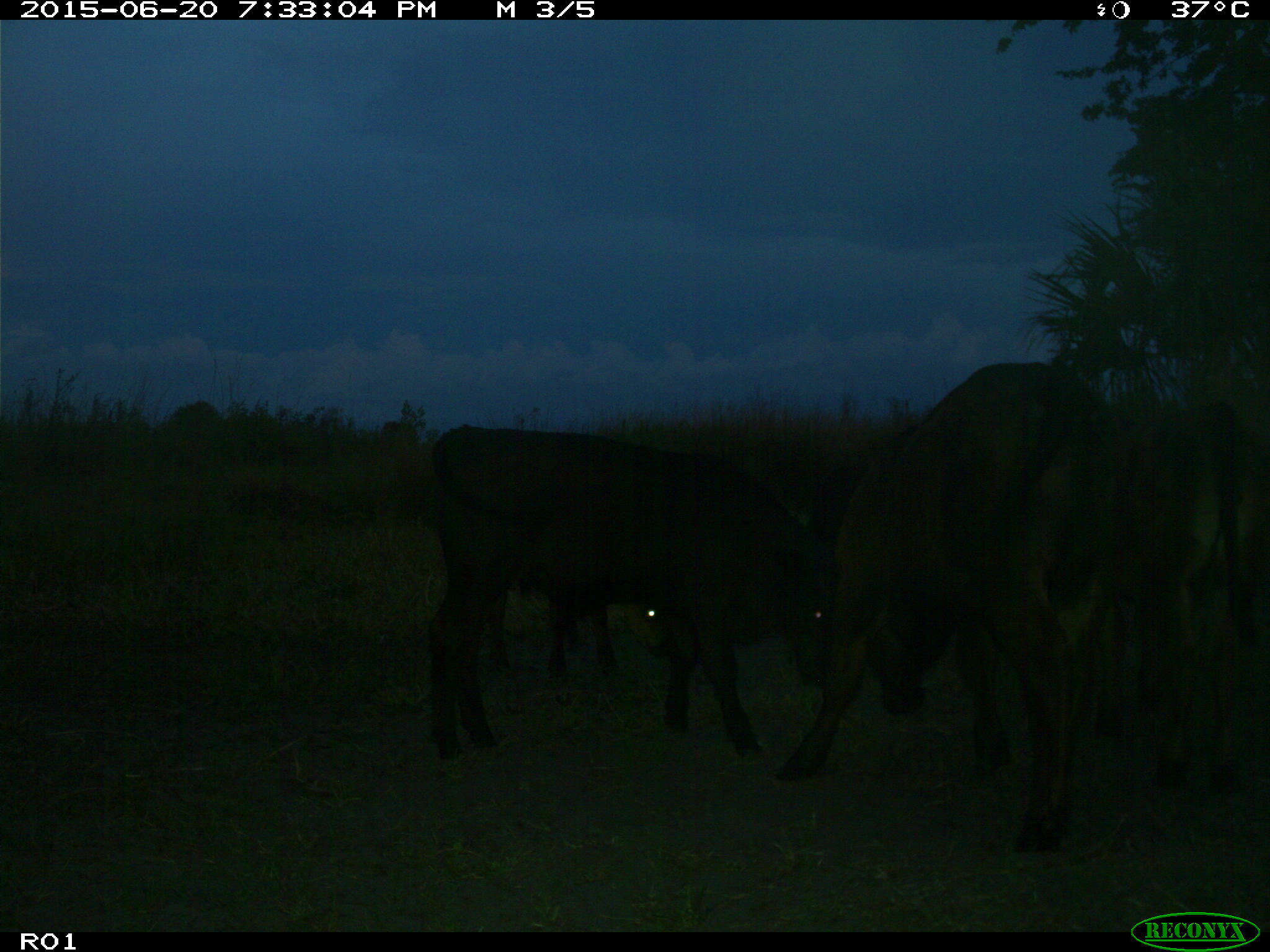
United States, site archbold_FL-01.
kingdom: Animalia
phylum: Chordata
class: Mammalia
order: Artiodactyla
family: Bovidae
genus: Bos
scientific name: Bos taurus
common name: domestic cow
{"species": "Bos taurus (domestic cow)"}